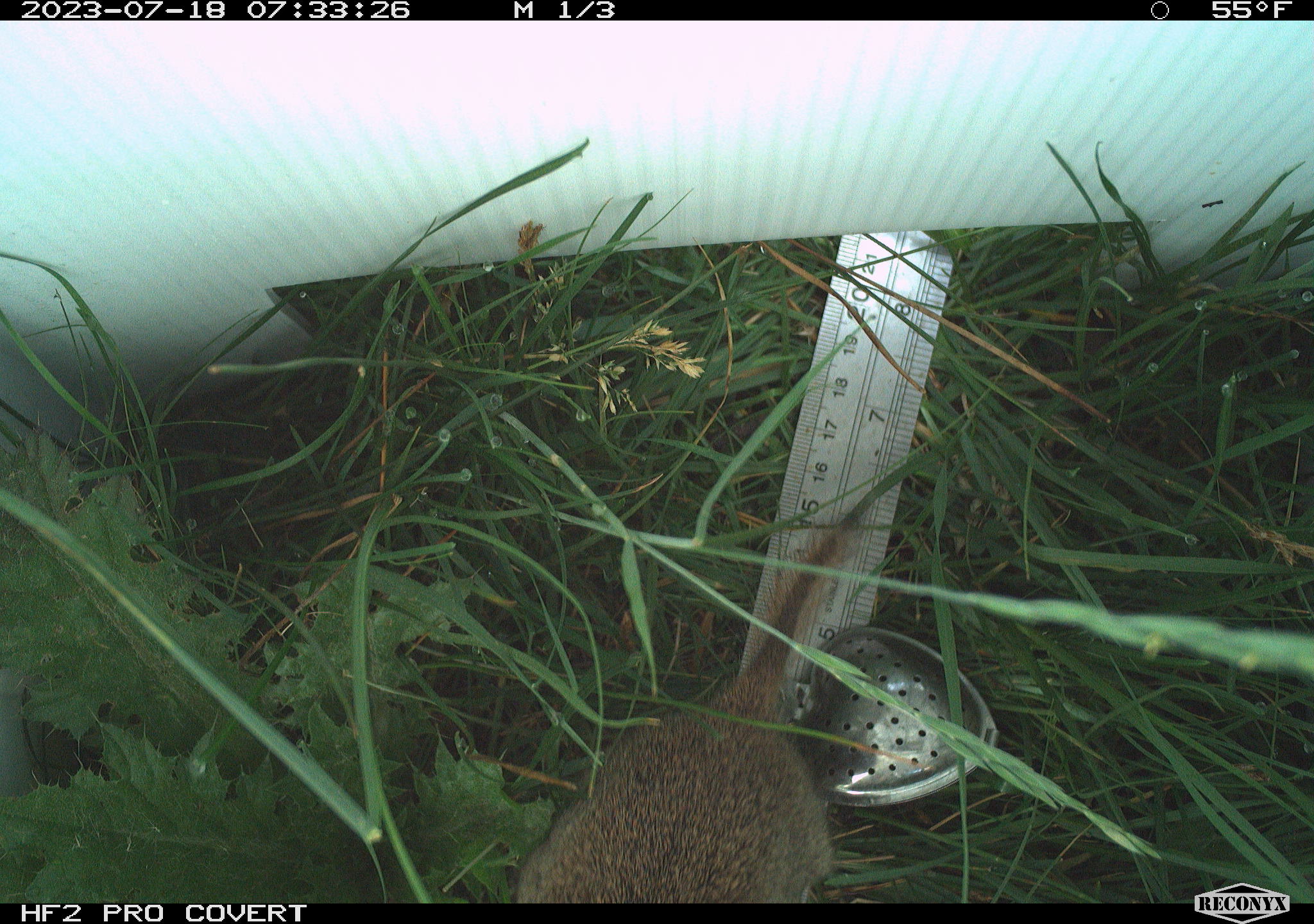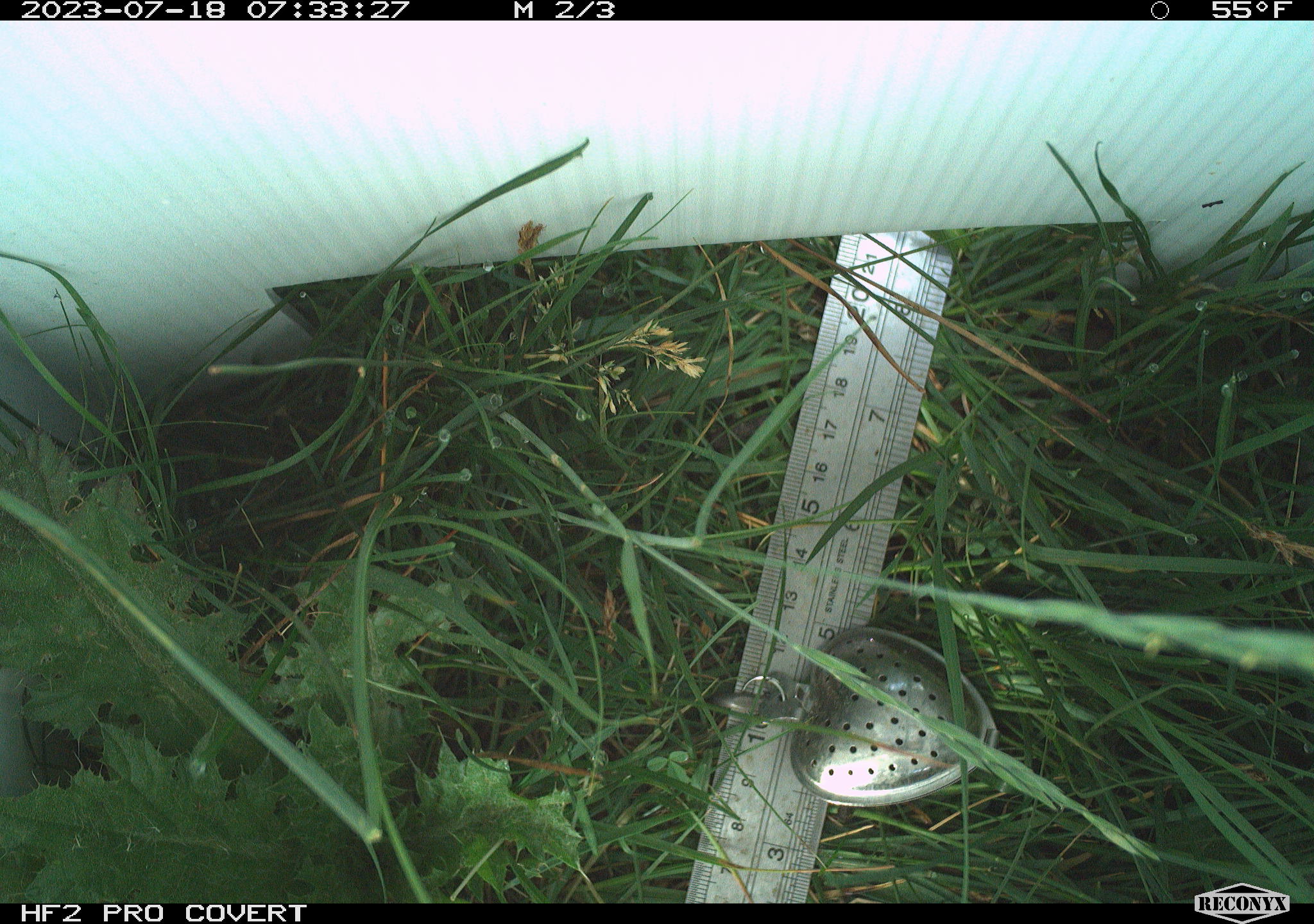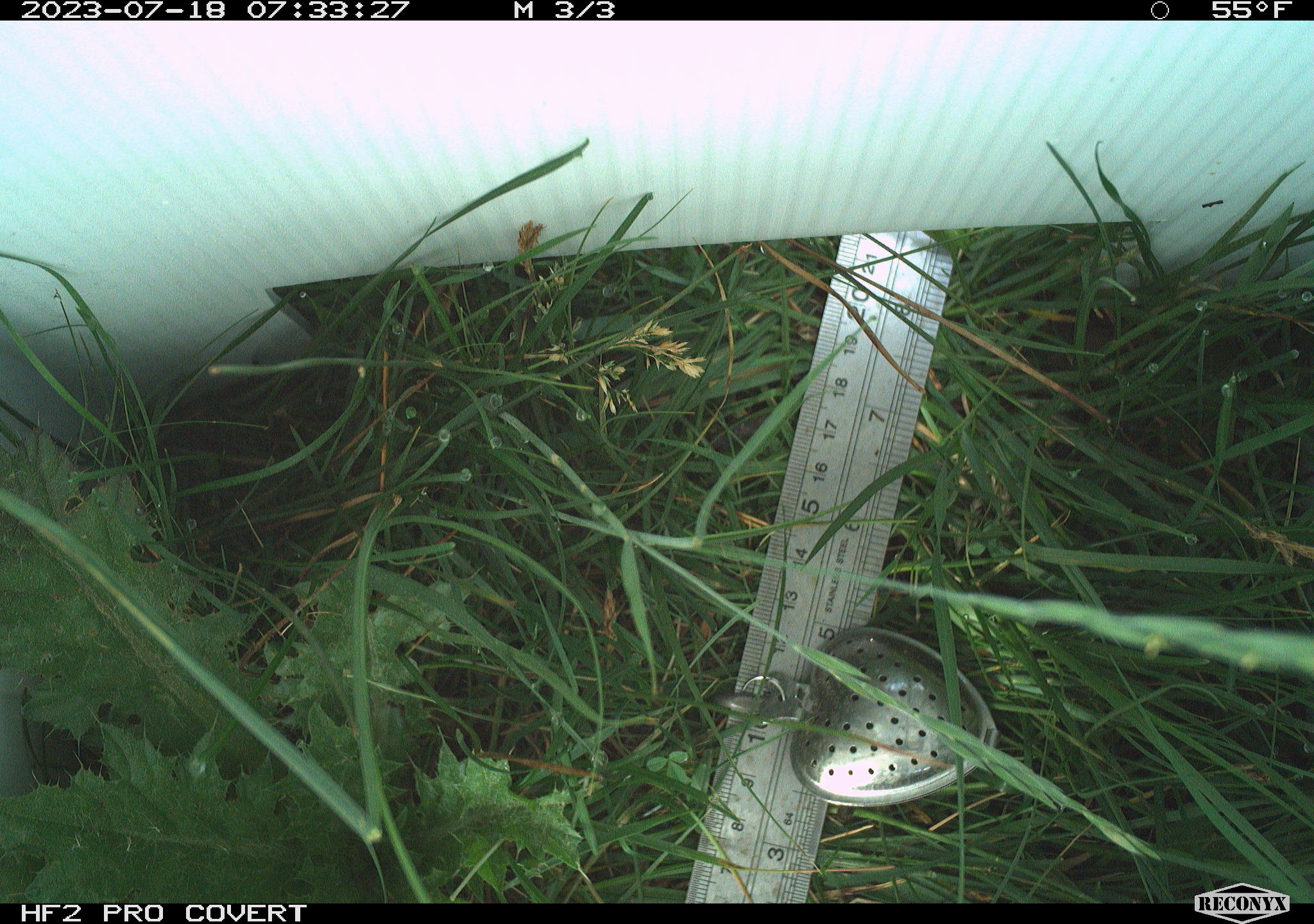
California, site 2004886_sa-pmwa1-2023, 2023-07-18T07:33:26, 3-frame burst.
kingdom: Animalia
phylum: Chordata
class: Mammalia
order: Rodentia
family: Sciuridae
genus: Urocitellus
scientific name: Urocitellus beldingi beldingi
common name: belding's ground squirrel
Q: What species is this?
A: Belding's ground squirrel (Urocitellus beldingi beldingi).